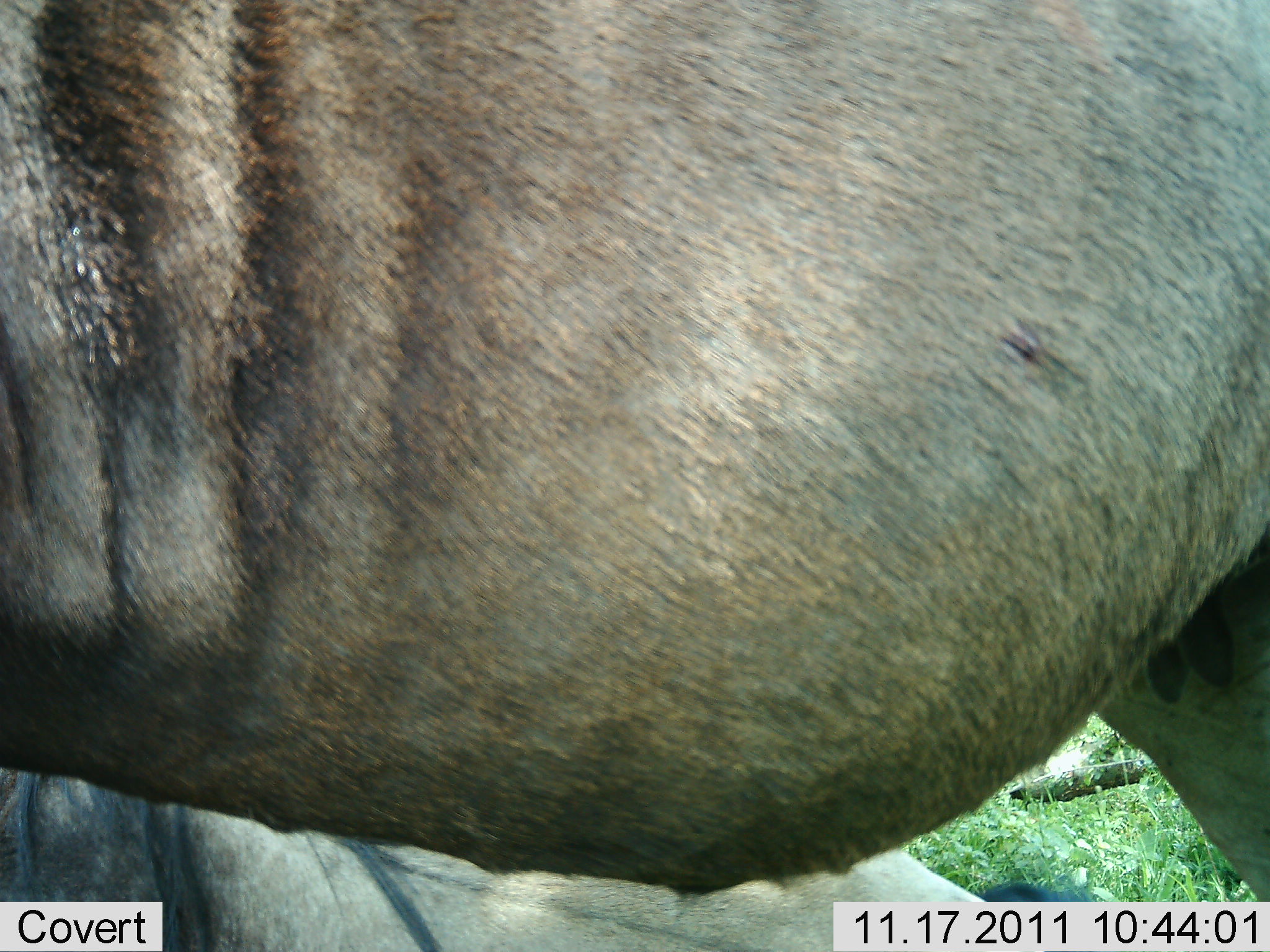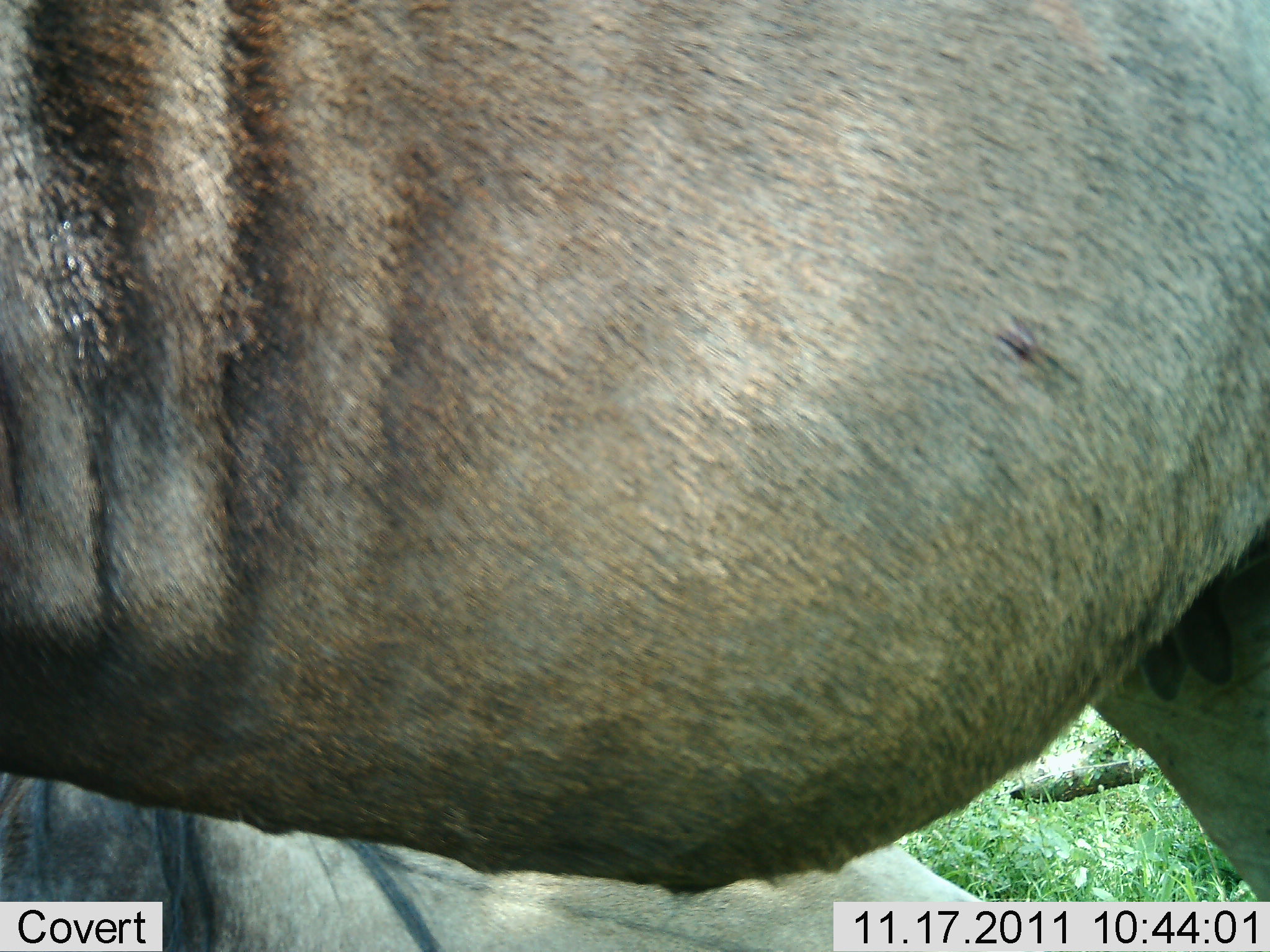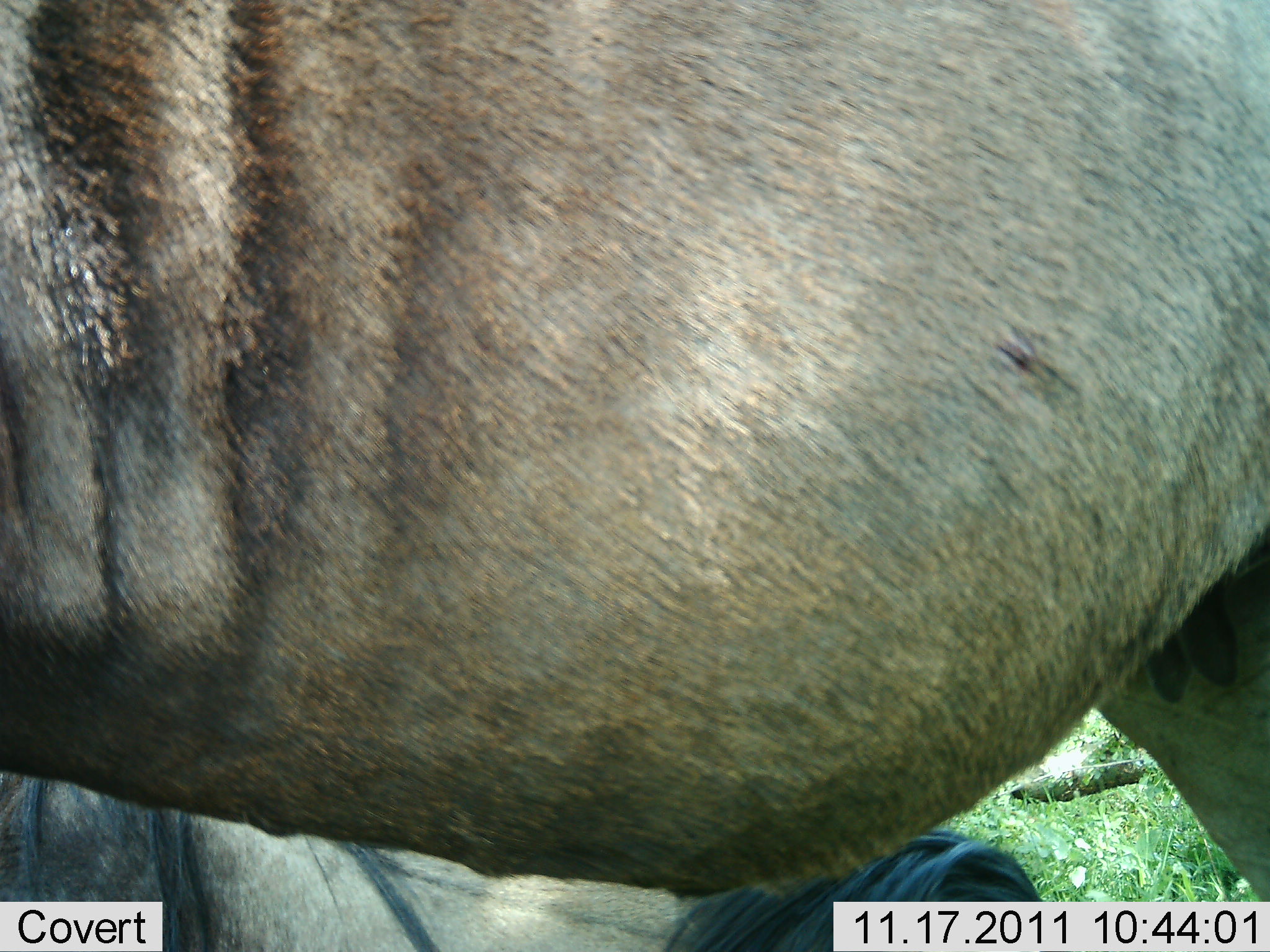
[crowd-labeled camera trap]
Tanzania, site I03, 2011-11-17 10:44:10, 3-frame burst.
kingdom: Animalia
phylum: Chordata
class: Mammalia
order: Artiodactyla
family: Bovidae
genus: Connochaetes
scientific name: Connochaetes taurinus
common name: blue wildebeest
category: wildebeest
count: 2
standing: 100%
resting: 62%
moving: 0%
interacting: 0%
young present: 8%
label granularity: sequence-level